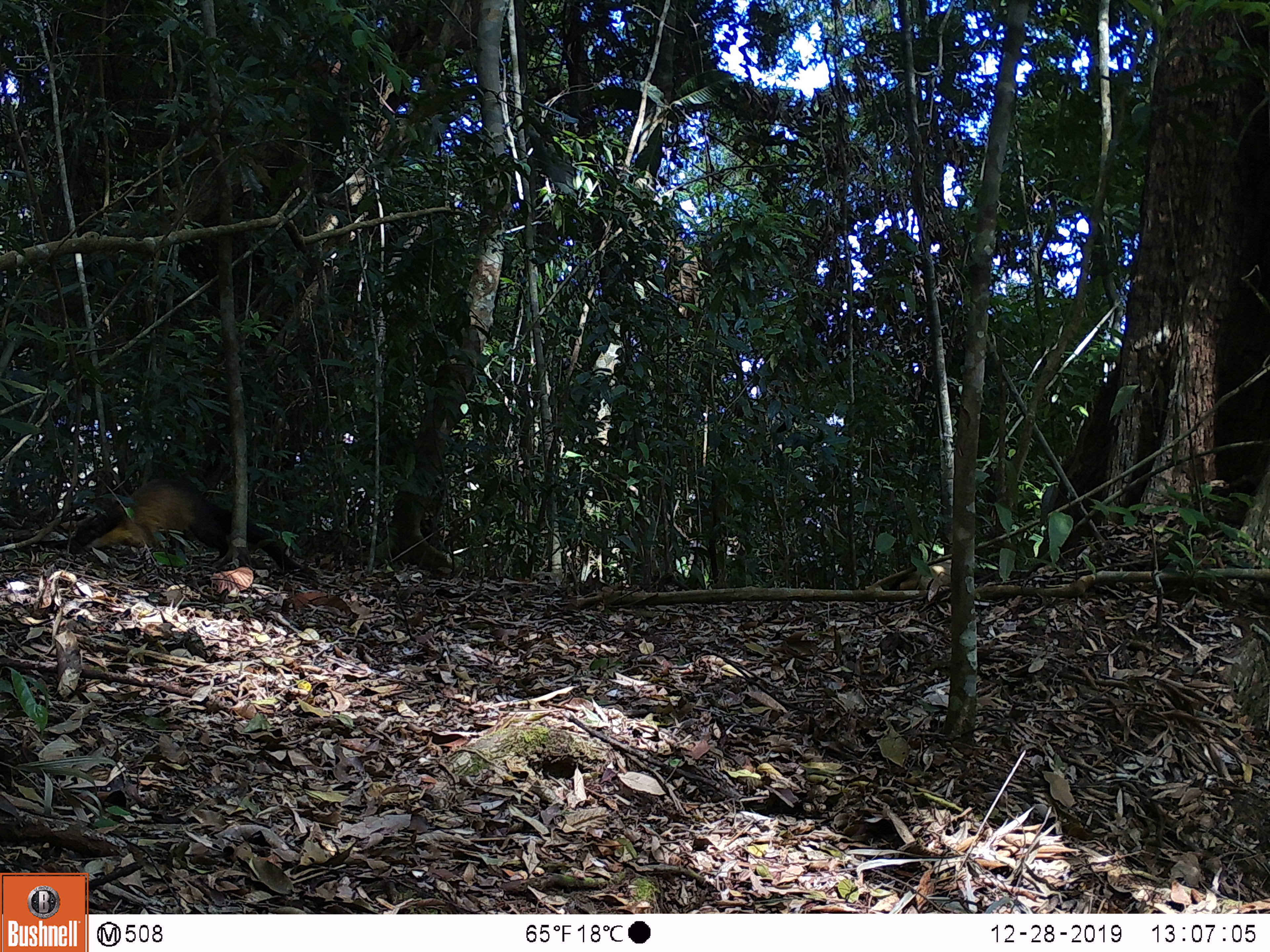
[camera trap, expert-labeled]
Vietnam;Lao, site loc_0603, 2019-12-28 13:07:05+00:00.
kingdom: Animalia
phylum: Chordata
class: Mammalia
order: Carnivora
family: Mustelidae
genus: Martes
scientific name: Martes flavigula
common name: yellow-throated marten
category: yellow throated marten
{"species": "yellow throated marten (yellow-throated marten) (Martes flavigula)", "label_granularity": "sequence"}